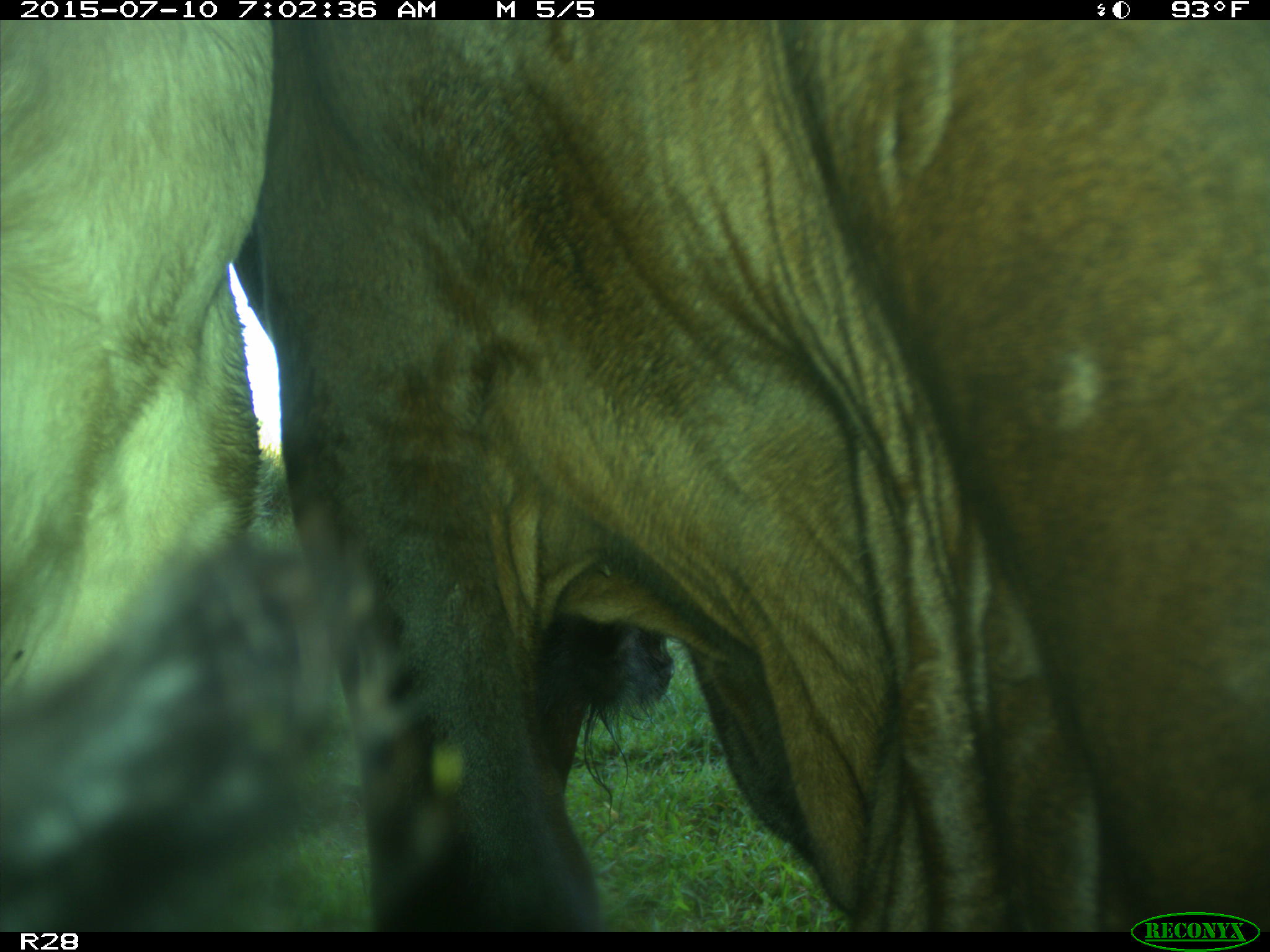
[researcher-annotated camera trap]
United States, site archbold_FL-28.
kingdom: Animalia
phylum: Chordata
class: Mammalia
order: Artiodactyla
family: Bovidae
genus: Bos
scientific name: Bos taurus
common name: domestic cow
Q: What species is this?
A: Bos taurus (domestic cow).